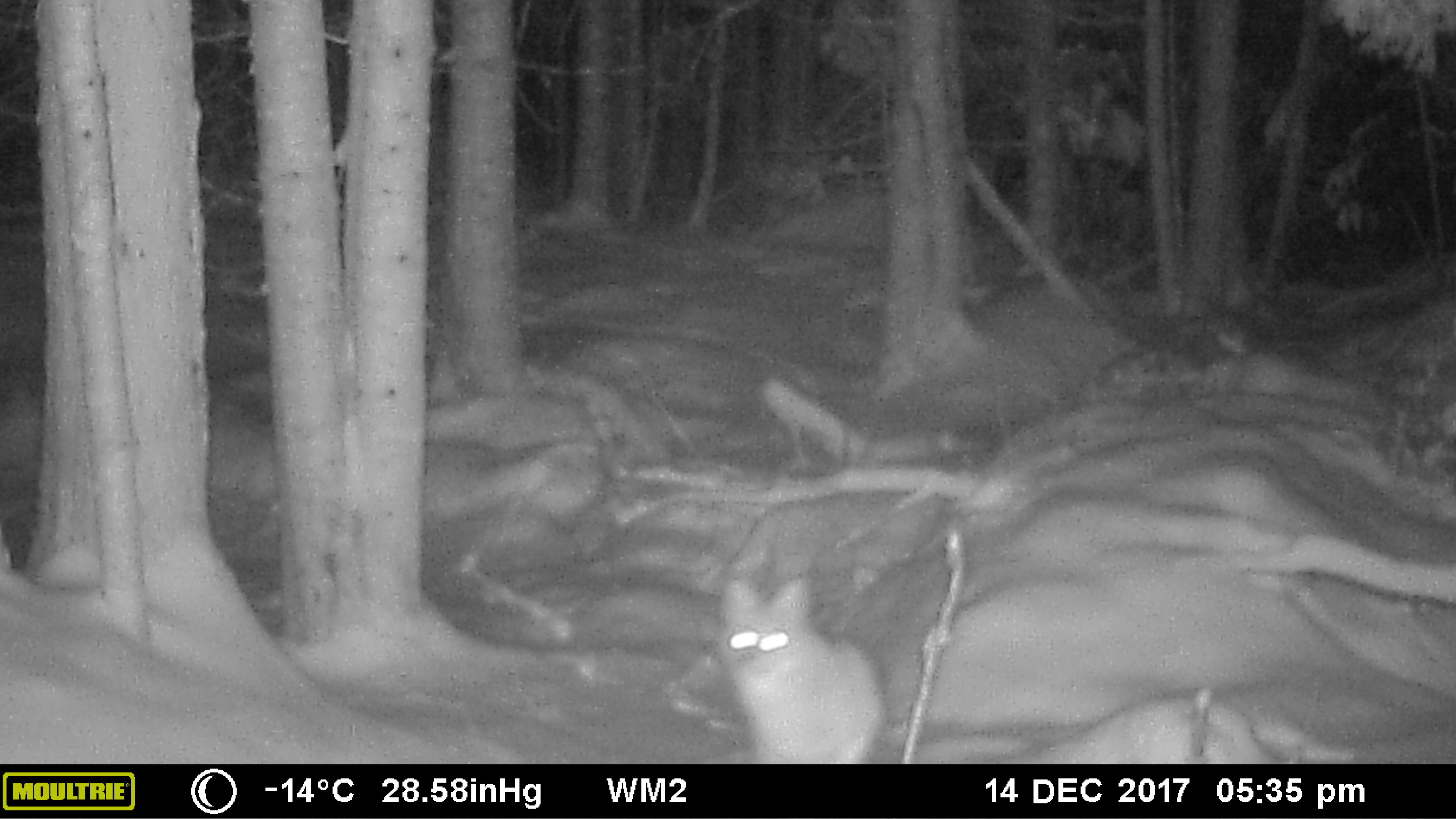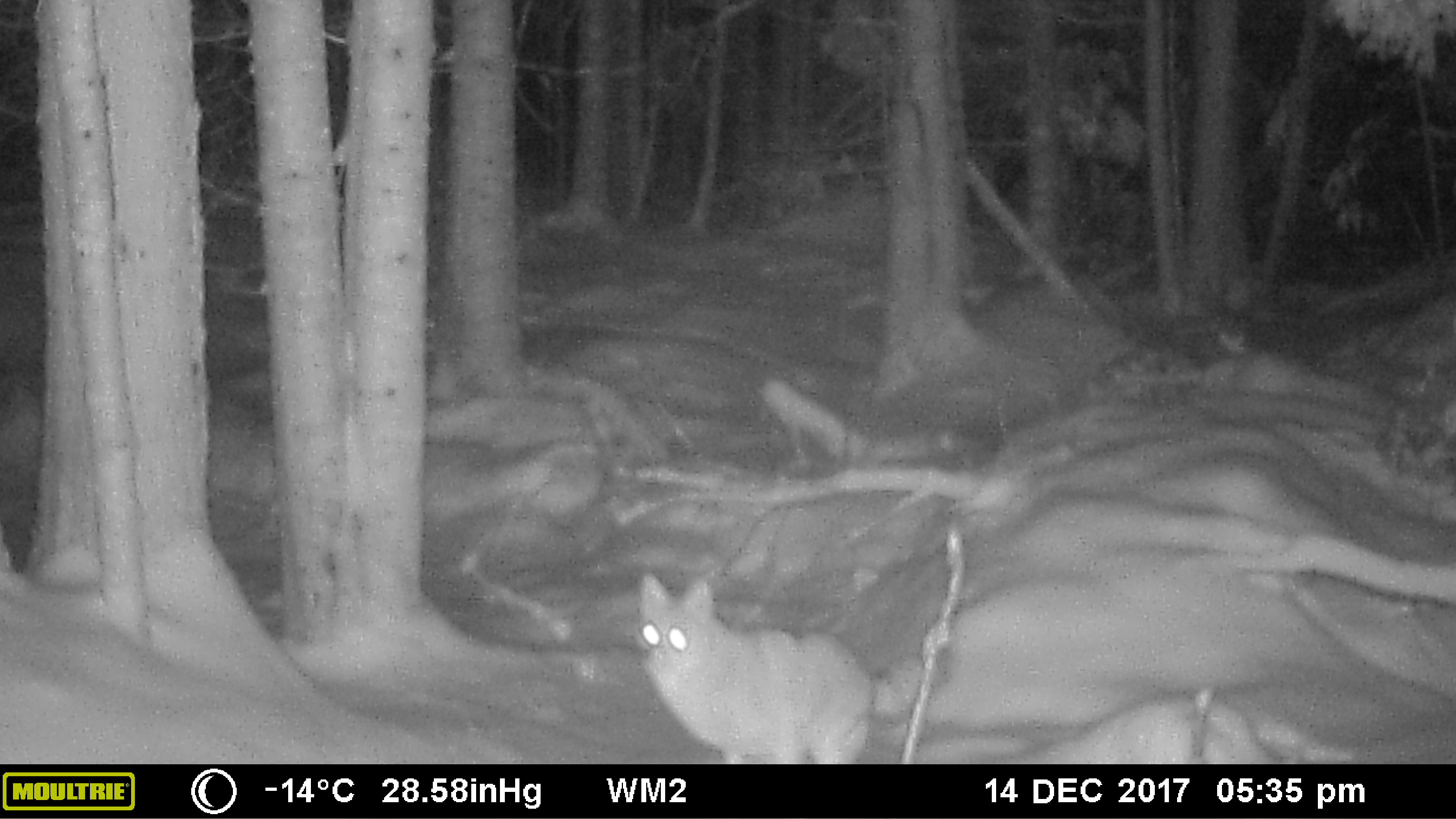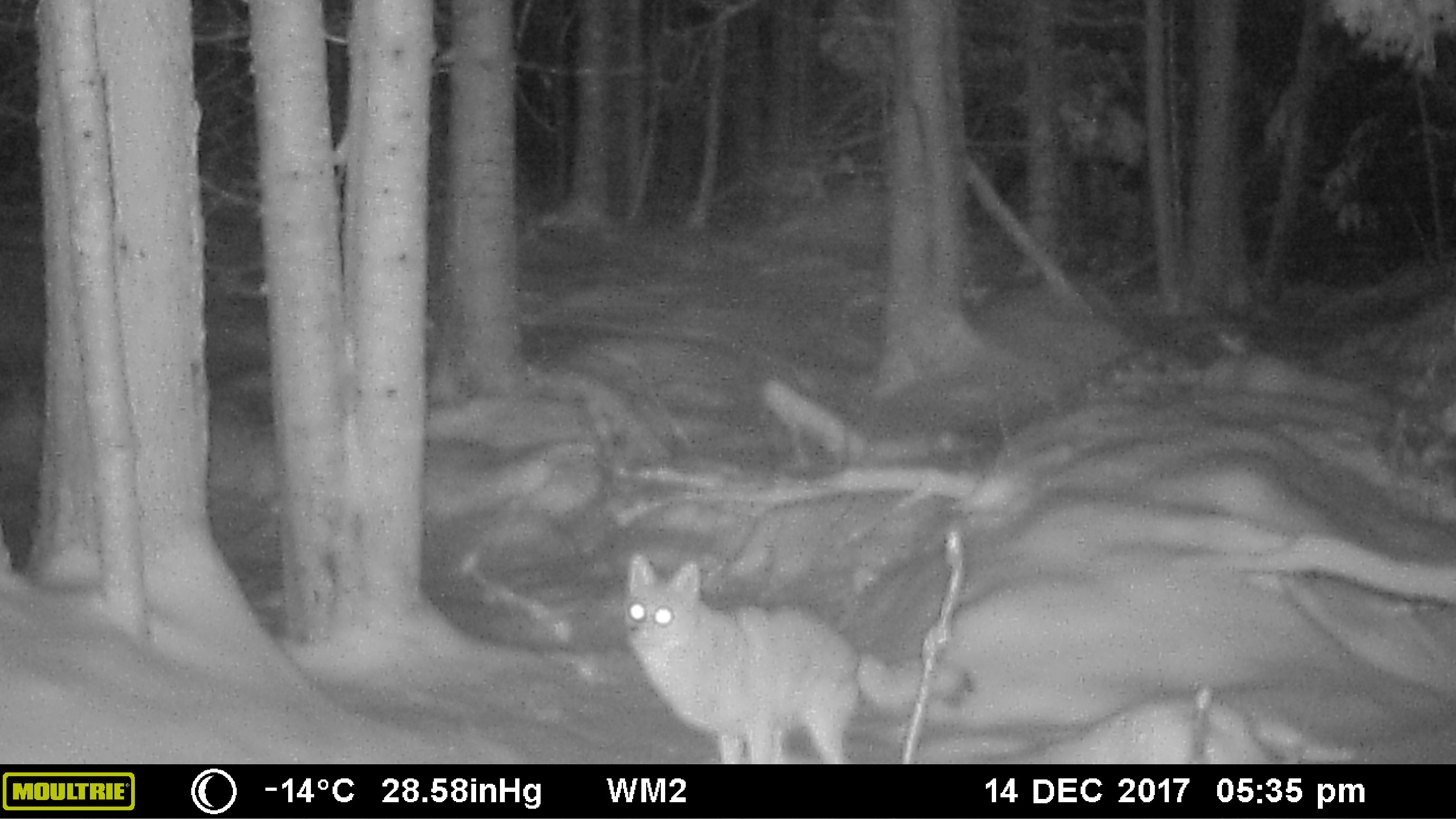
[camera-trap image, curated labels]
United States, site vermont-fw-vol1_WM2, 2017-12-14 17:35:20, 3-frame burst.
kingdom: Animalia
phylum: Chordata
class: Mammalia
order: Carnivora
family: Canidae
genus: Canis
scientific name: Canis latrans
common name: coyote